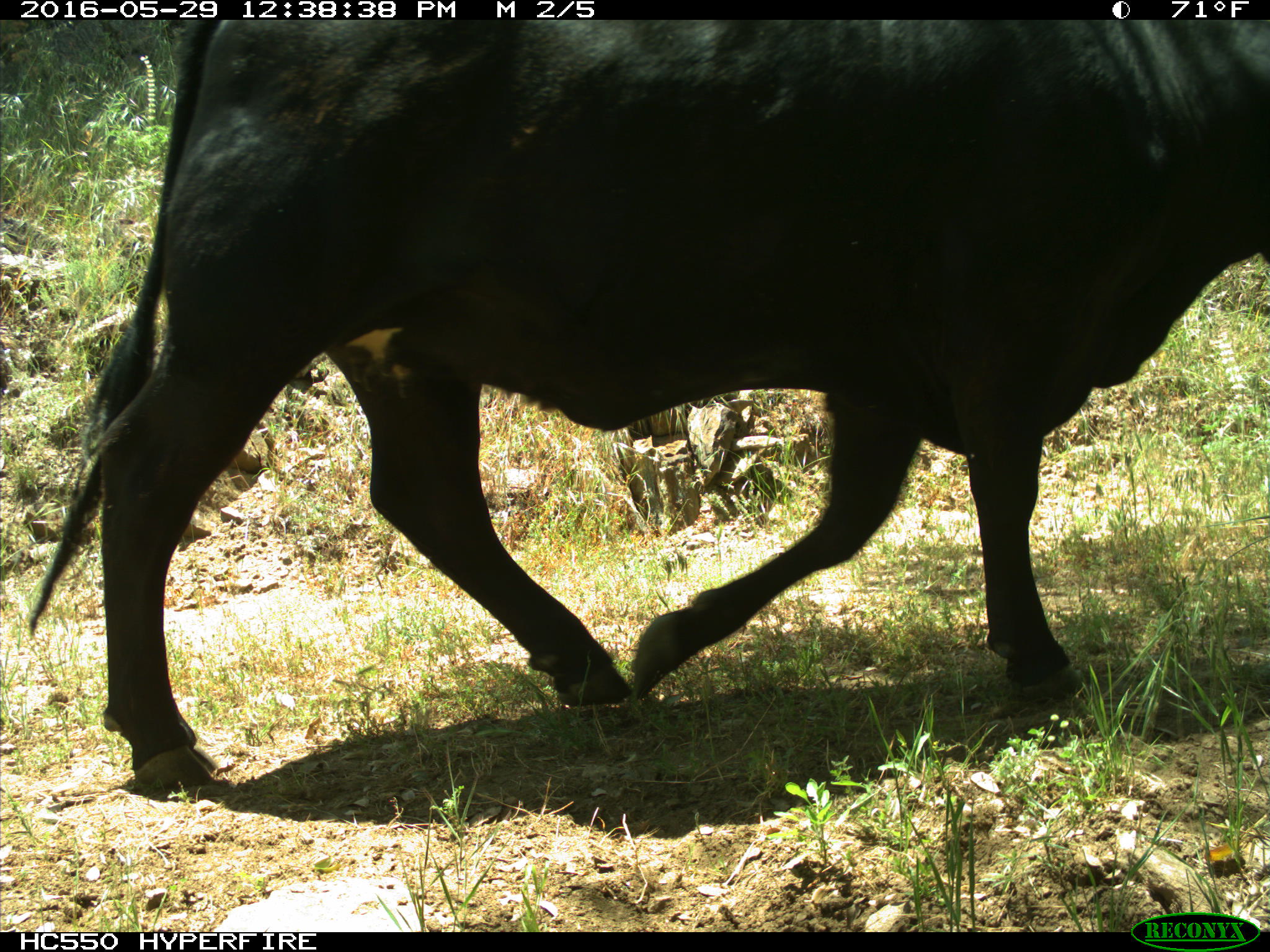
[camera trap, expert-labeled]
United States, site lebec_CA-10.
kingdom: Animalia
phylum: Chordata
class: Mammalia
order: Artiodactyla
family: Bovidae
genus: Bos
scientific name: Bos taurus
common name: domestic cow